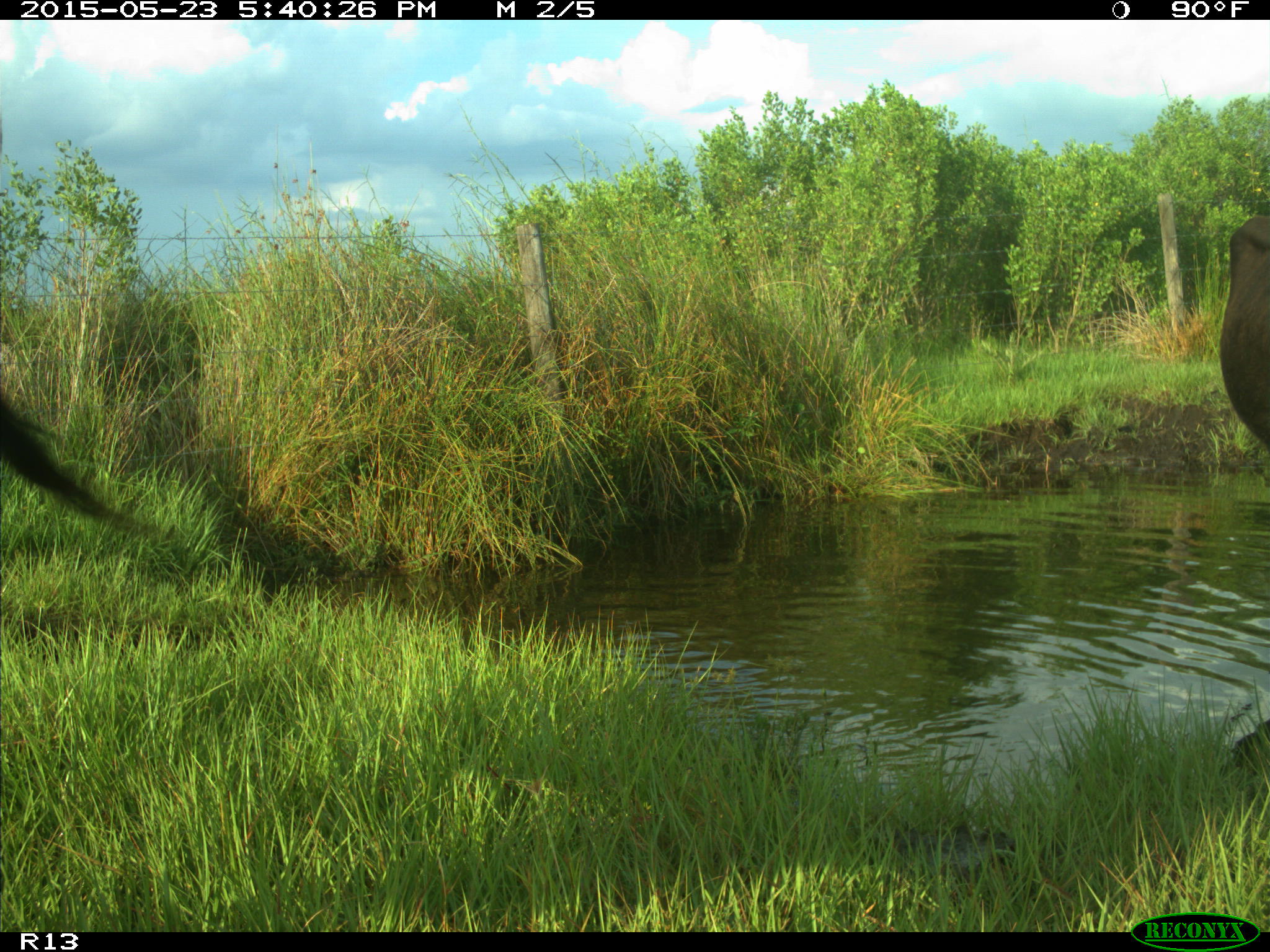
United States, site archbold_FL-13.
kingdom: Animalia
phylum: Chordata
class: Mammalia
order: Artiodactyla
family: Bovidae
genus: Bos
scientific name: Bos taurus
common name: domestic cow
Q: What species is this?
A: Bos taurus (domestic cow).